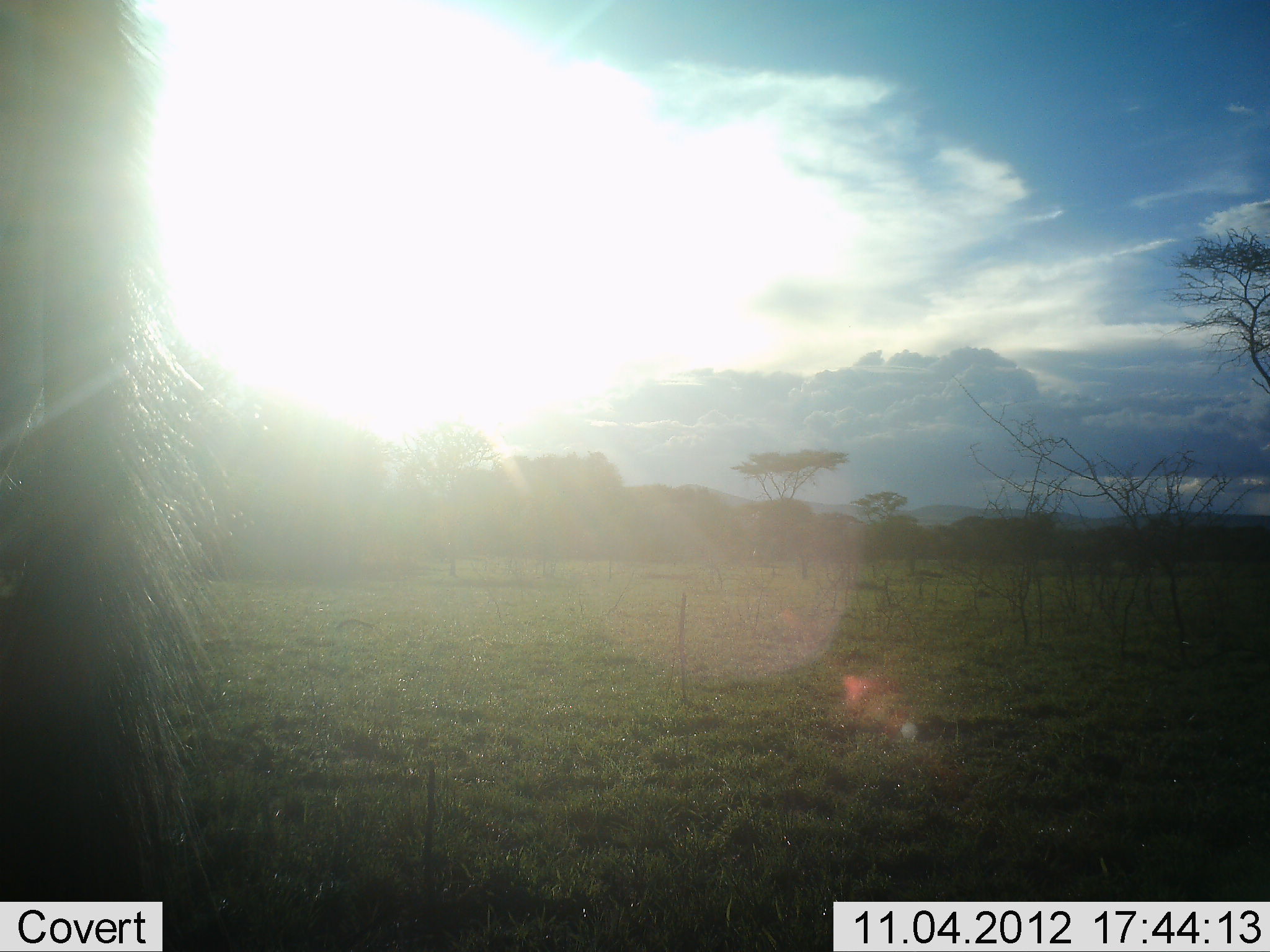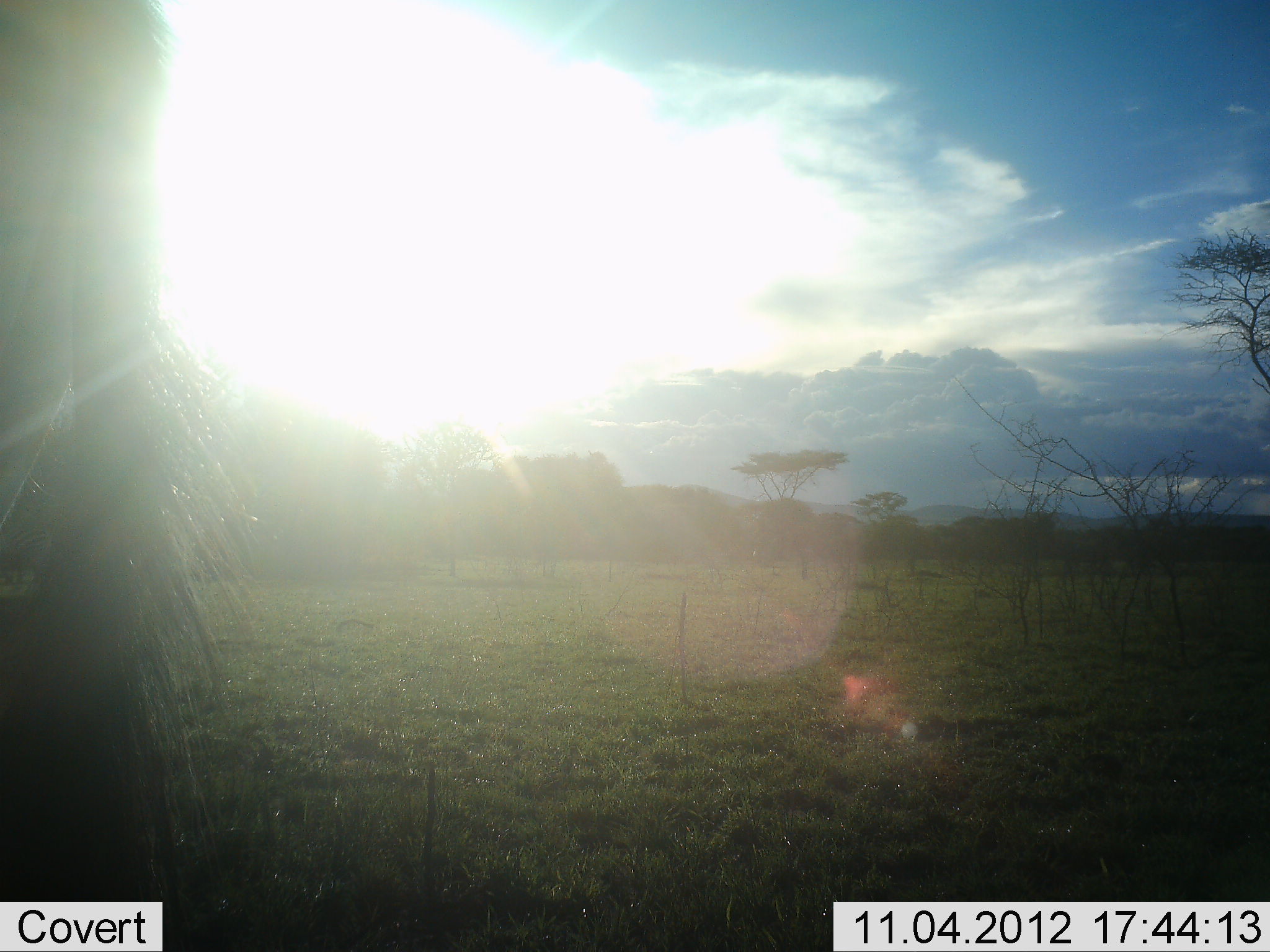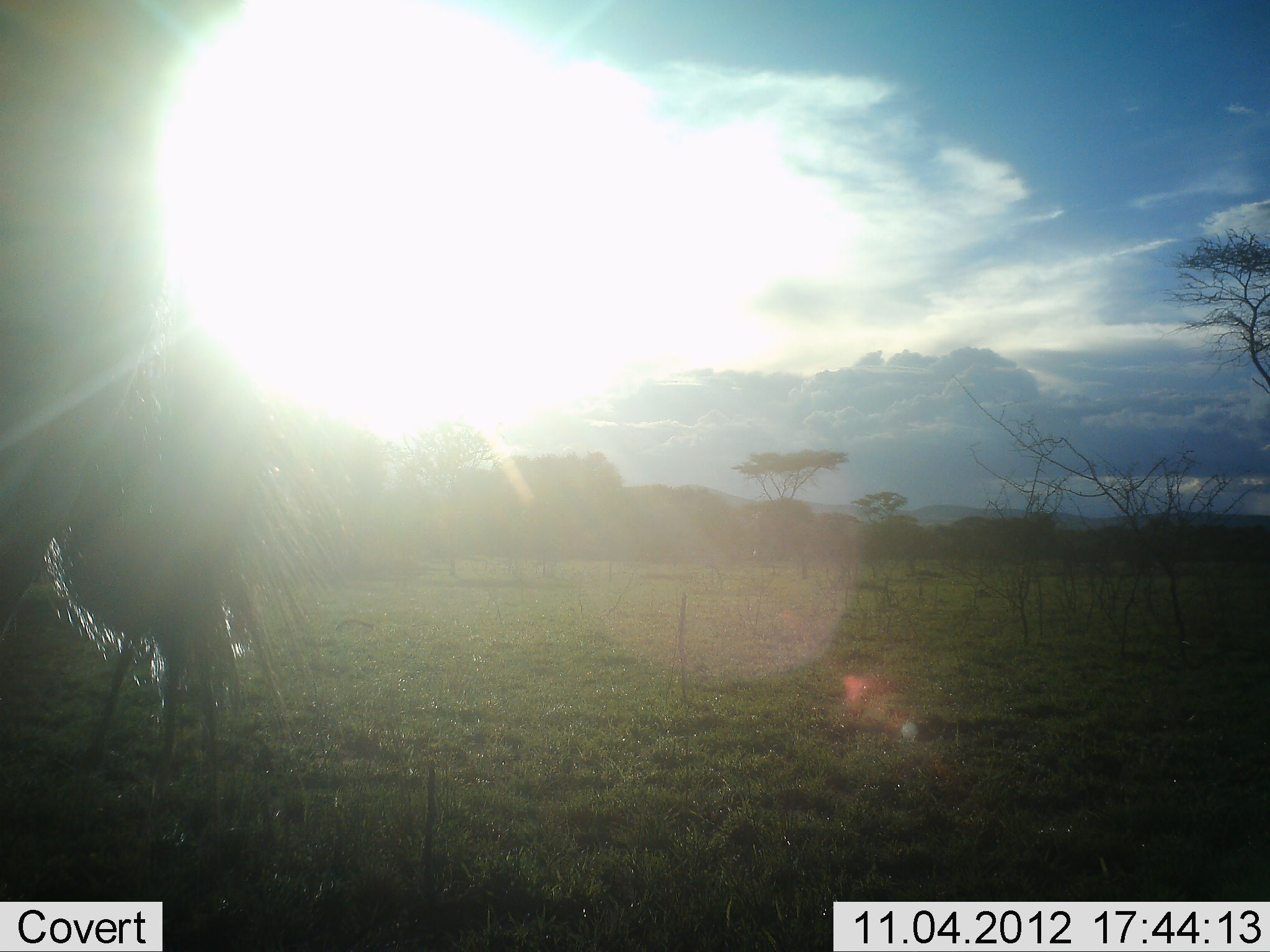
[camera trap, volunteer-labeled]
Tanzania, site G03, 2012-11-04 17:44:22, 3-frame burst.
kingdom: Animalia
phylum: Chordata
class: Mammalia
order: Artiodactyla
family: Bovidae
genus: Connochaetes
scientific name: Connochaetes taurinus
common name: blue wildebeest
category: wildebeest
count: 1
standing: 100%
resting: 0%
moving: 10%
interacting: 0%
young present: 0%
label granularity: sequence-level